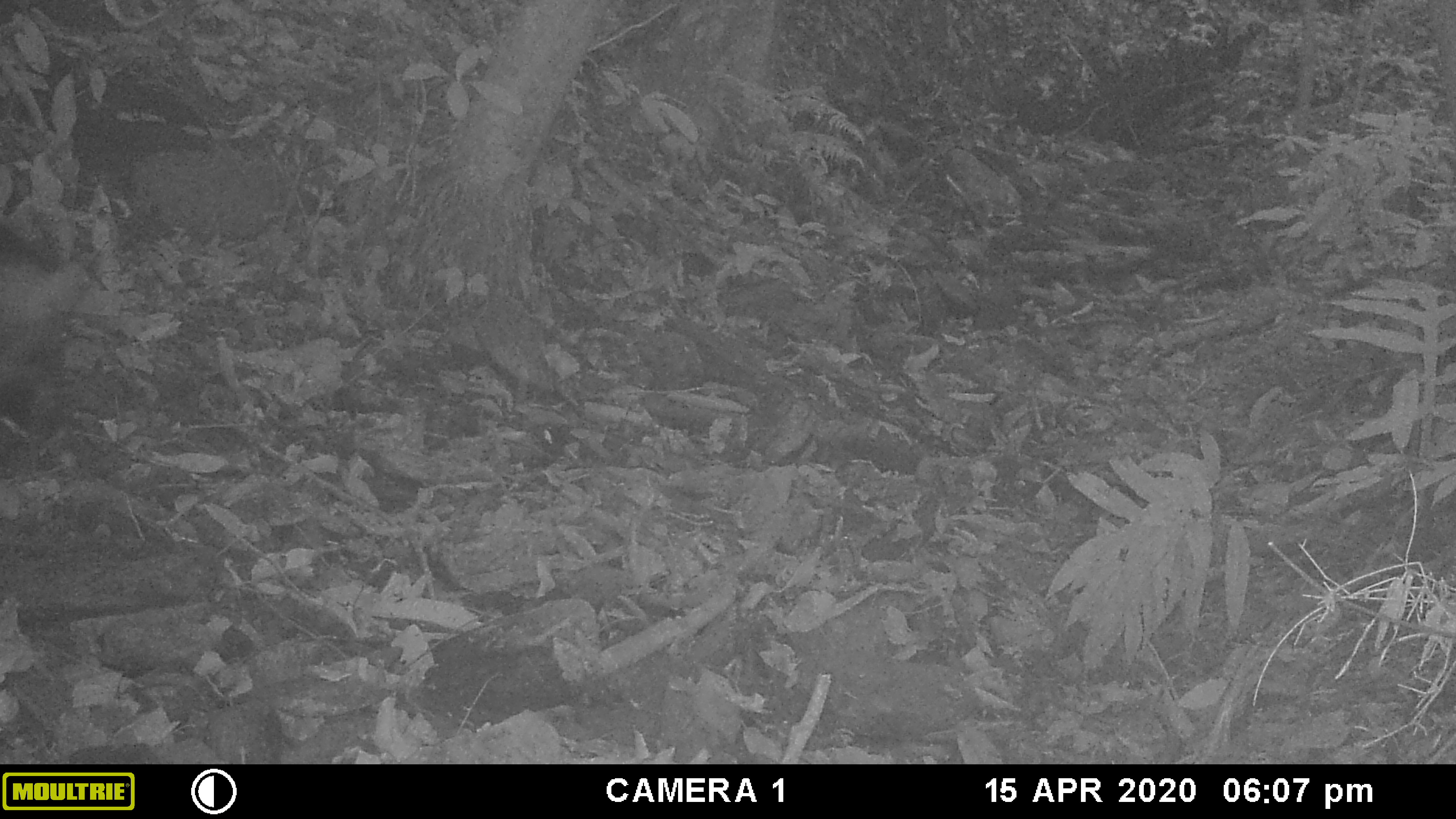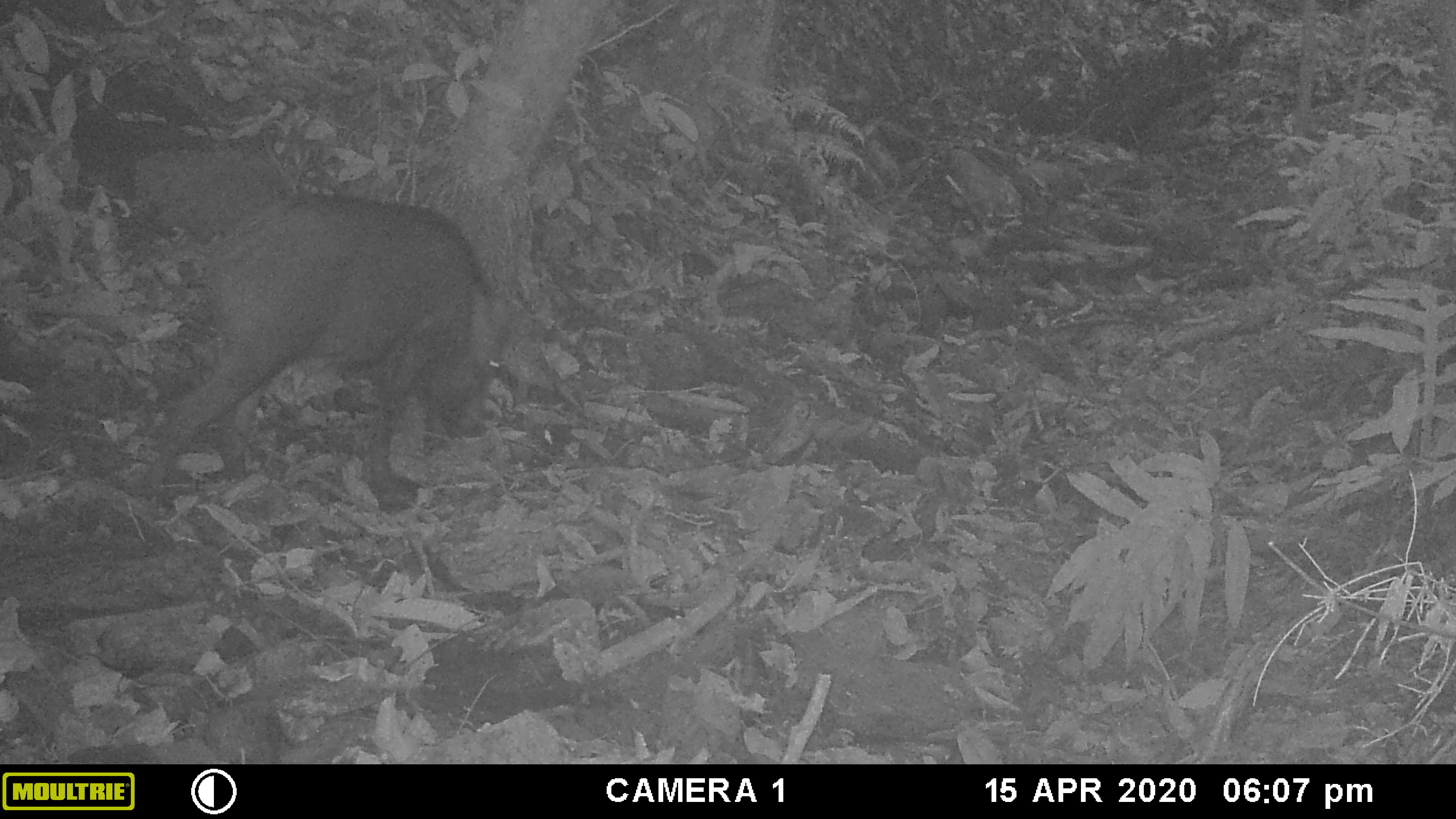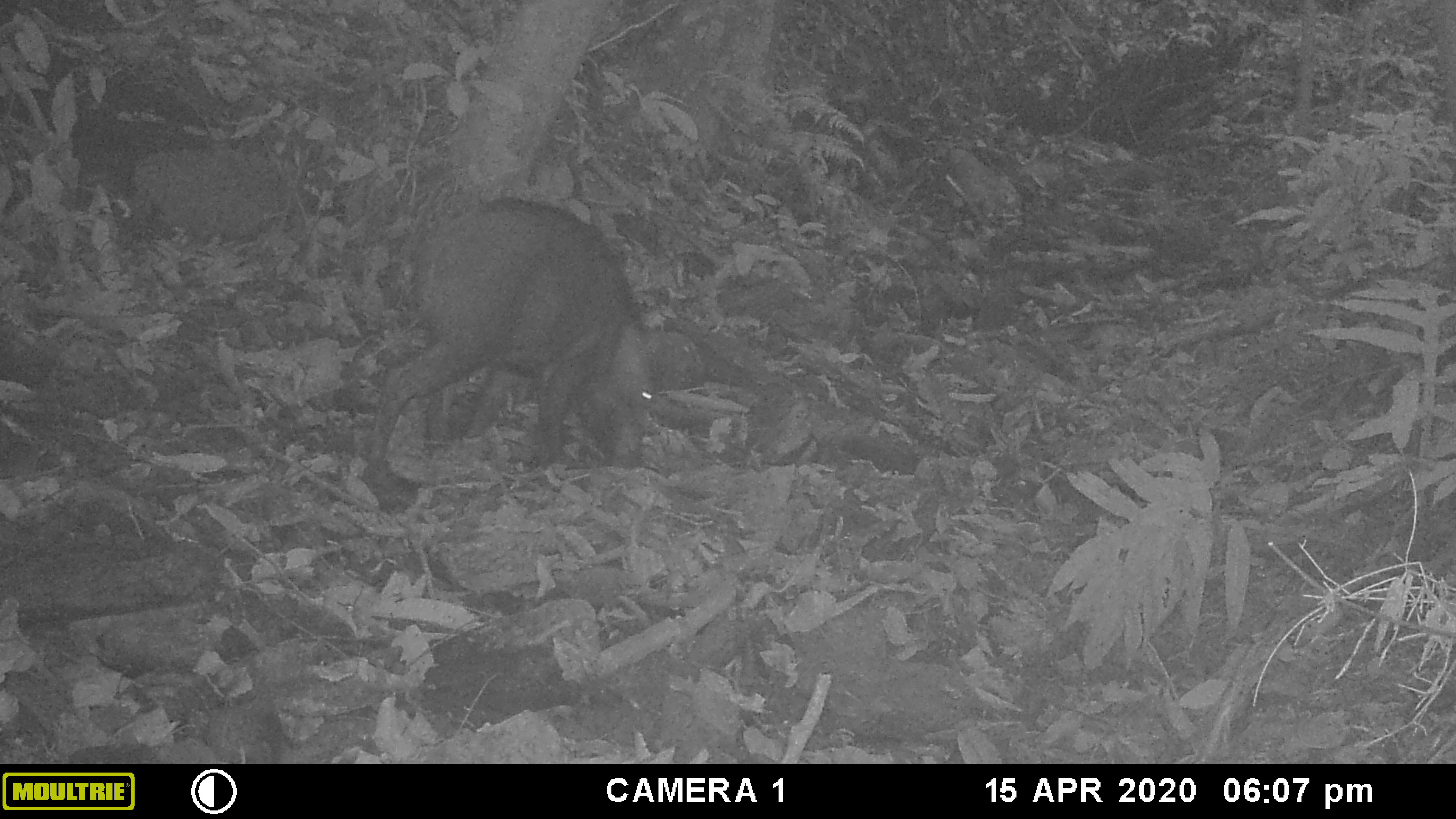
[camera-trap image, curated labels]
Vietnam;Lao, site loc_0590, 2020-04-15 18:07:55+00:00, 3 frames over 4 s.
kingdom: Animalia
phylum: Chordata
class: Mammalia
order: Artiodactyla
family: Suidae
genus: Sus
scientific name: Sus scrofa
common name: eurasian wild pig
Eurasian wild pig (Sus scrofa). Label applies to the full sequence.